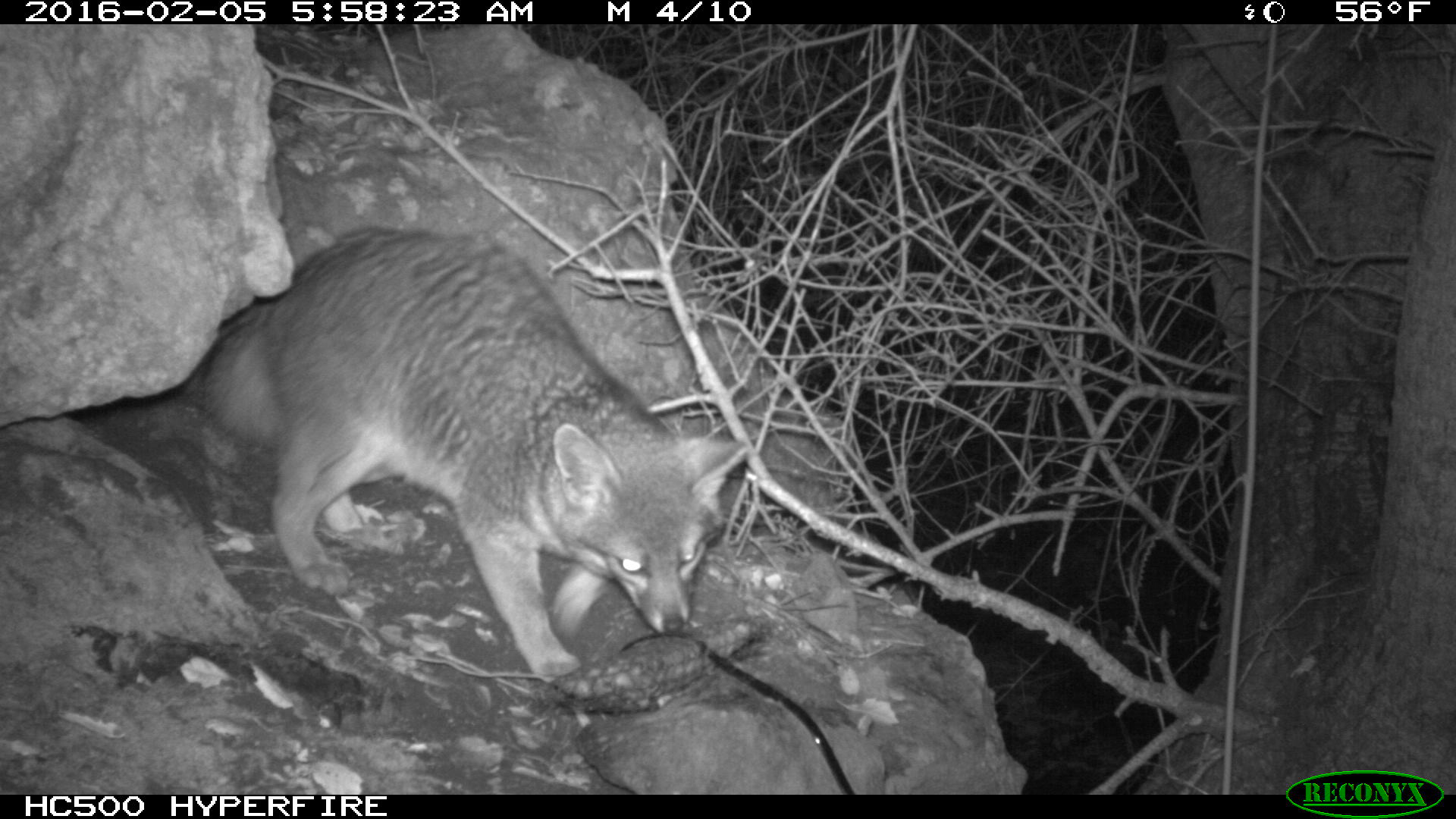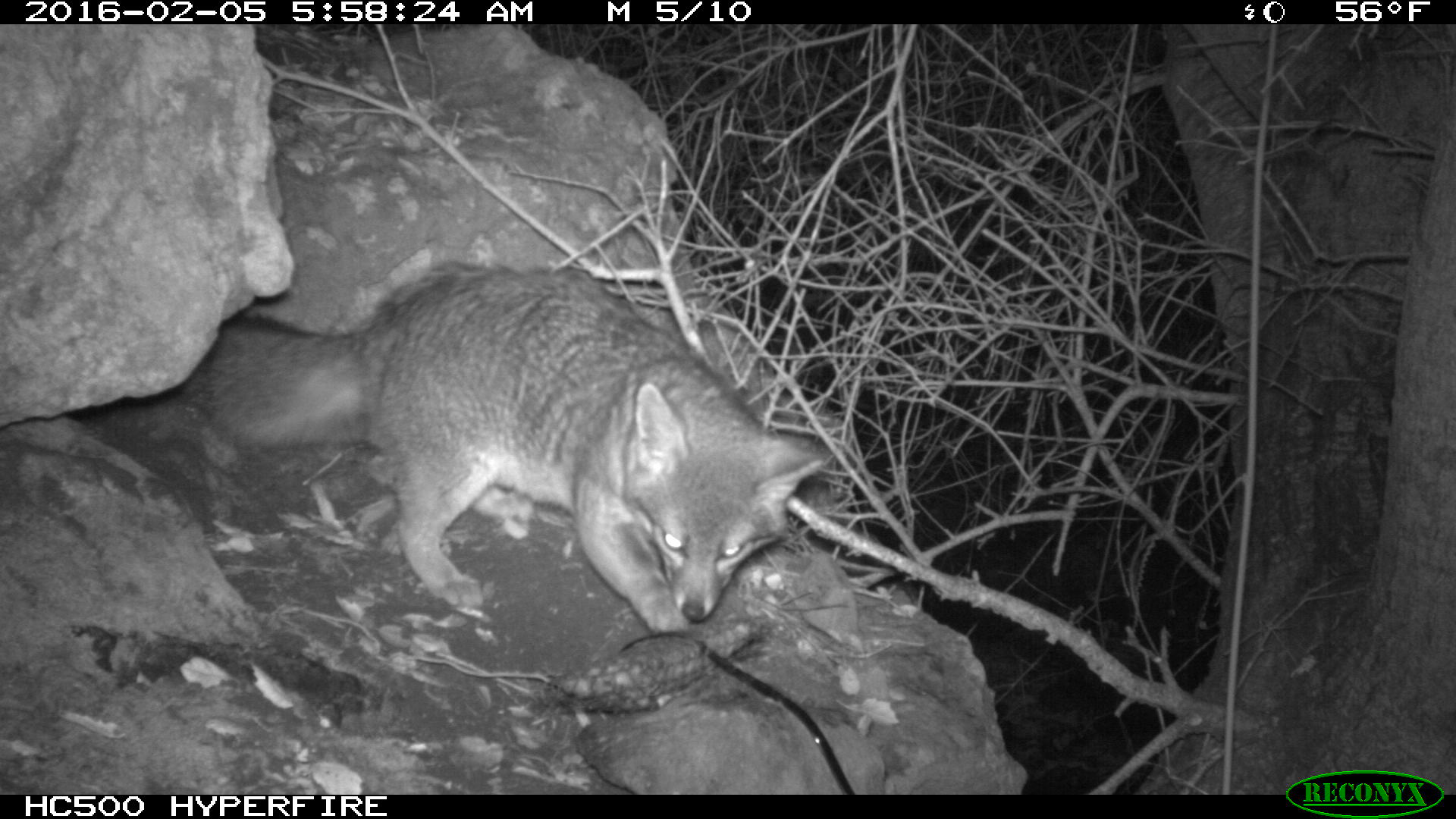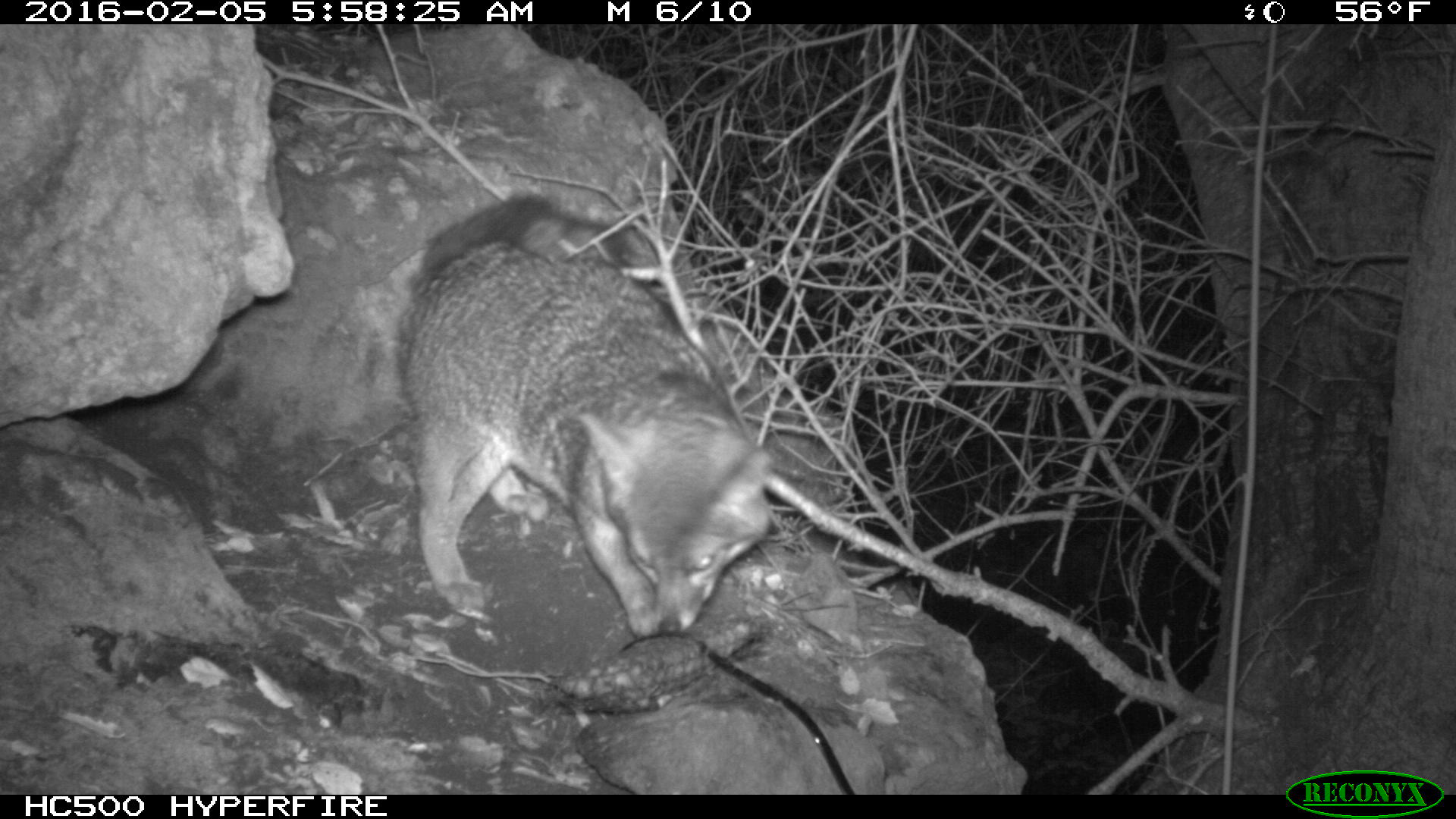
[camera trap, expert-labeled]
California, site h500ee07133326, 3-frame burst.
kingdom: Animalia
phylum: Chordata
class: Mammalia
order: Carnivora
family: Canidae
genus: Urocyon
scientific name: Urocyon littoralis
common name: island fox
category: fox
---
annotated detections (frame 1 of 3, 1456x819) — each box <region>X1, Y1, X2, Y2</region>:
fox: <region>180, 225, 752, 678</region>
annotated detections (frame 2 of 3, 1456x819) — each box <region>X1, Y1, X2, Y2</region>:
fox: <region>179, 259, 836, 638</region>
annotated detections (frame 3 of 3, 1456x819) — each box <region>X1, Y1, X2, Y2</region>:
fox: <region>395, 193, 774, 638</region>